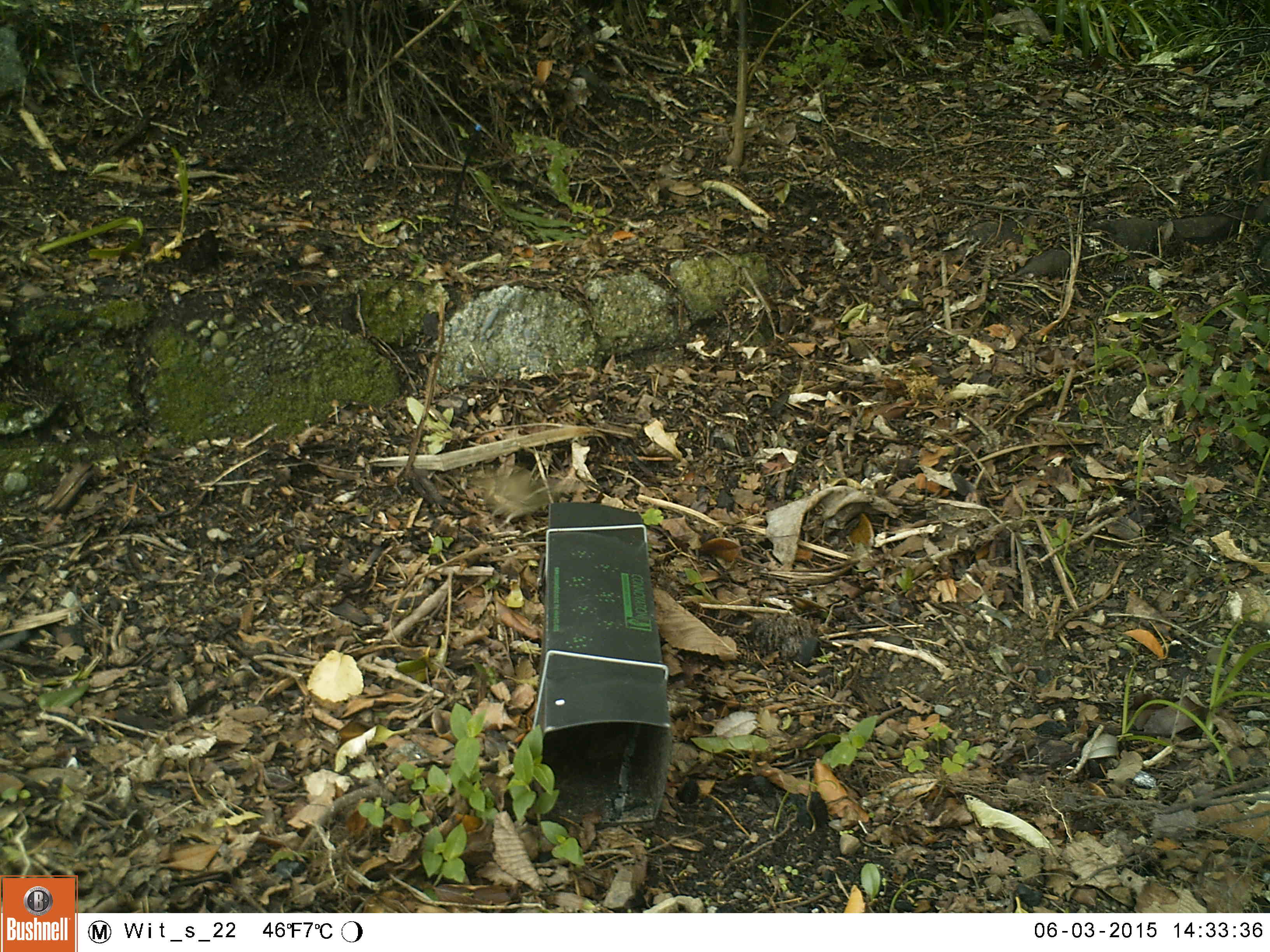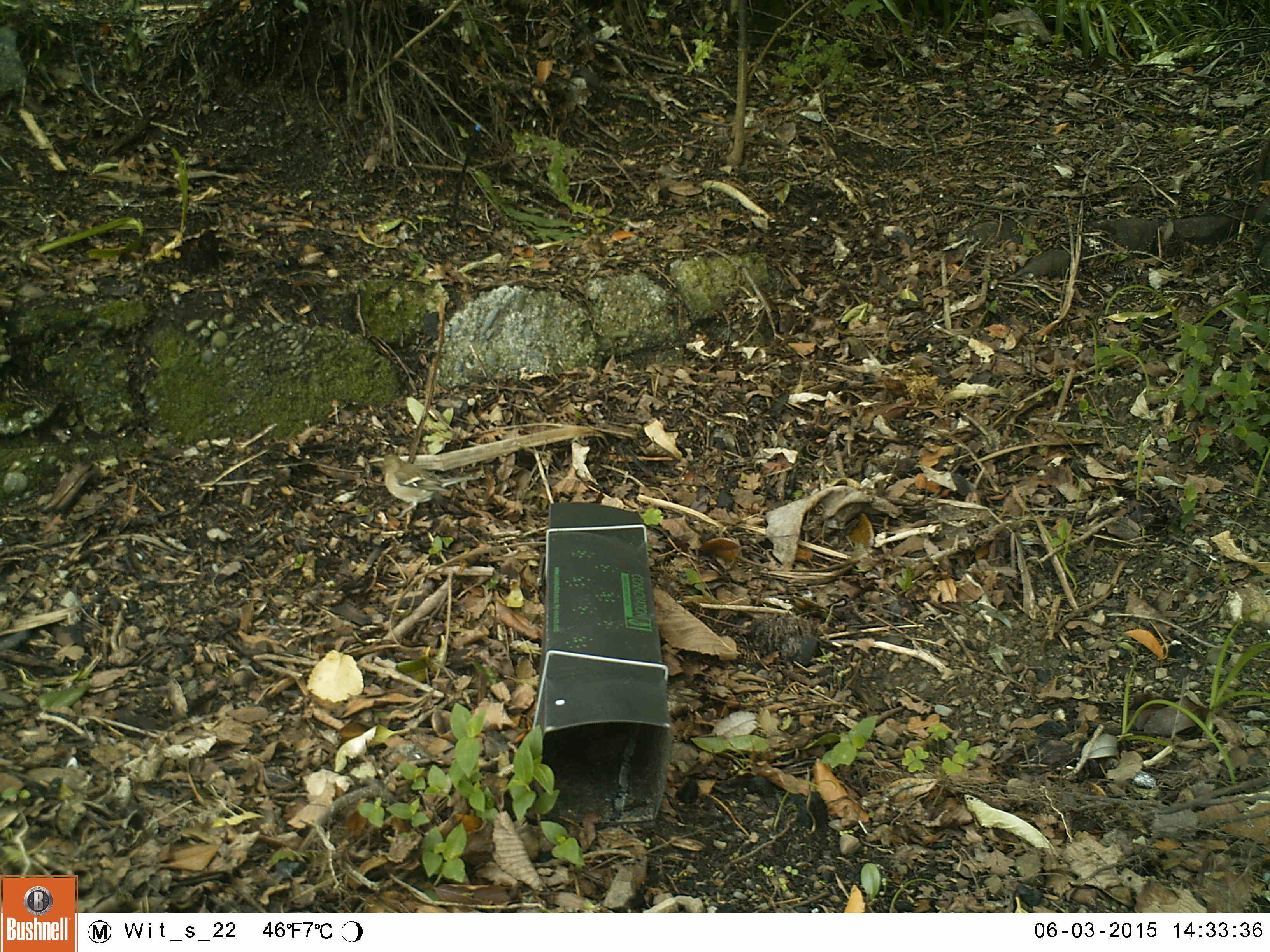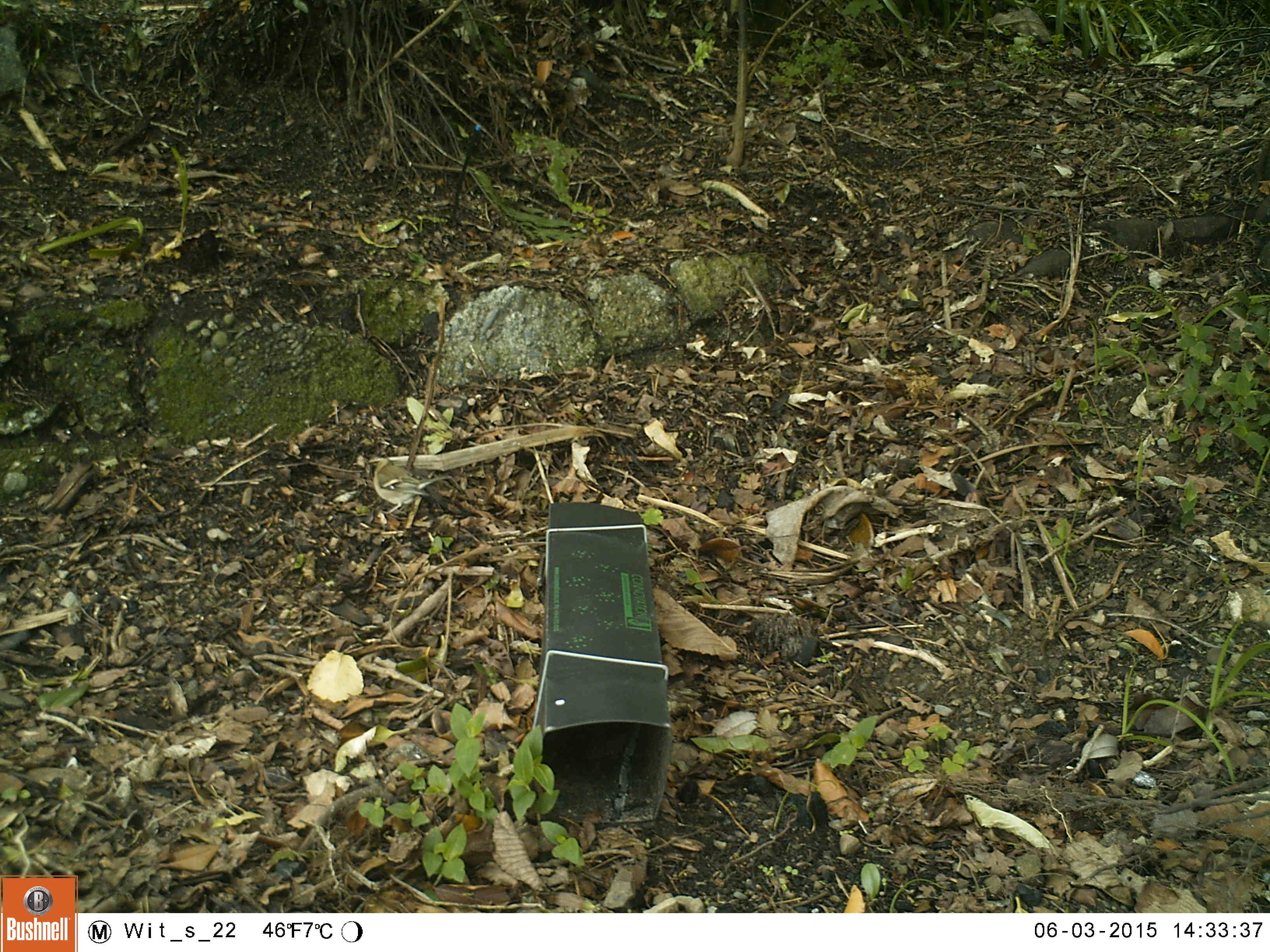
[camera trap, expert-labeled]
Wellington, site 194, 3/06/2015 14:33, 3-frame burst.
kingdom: Animalia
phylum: Chordata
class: Aves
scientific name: Aves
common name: bird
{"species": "bird (Aves)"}